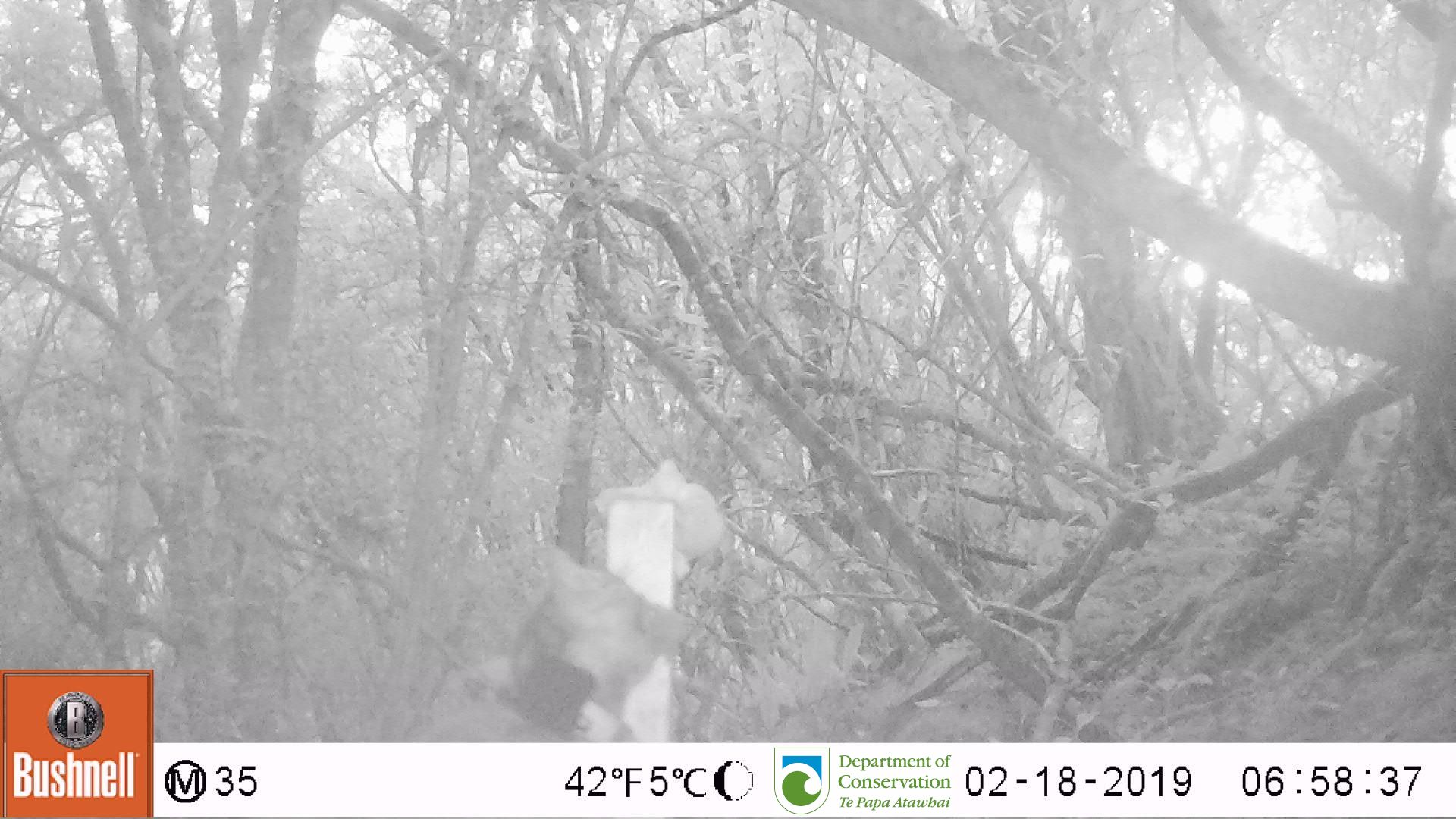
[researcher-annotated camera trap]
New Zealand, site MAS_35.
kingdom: Animalia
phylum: Chordata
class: Mammalia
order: Carnivora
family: Felidae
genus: Felis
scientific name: Felis catus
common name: domestic cat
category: cat